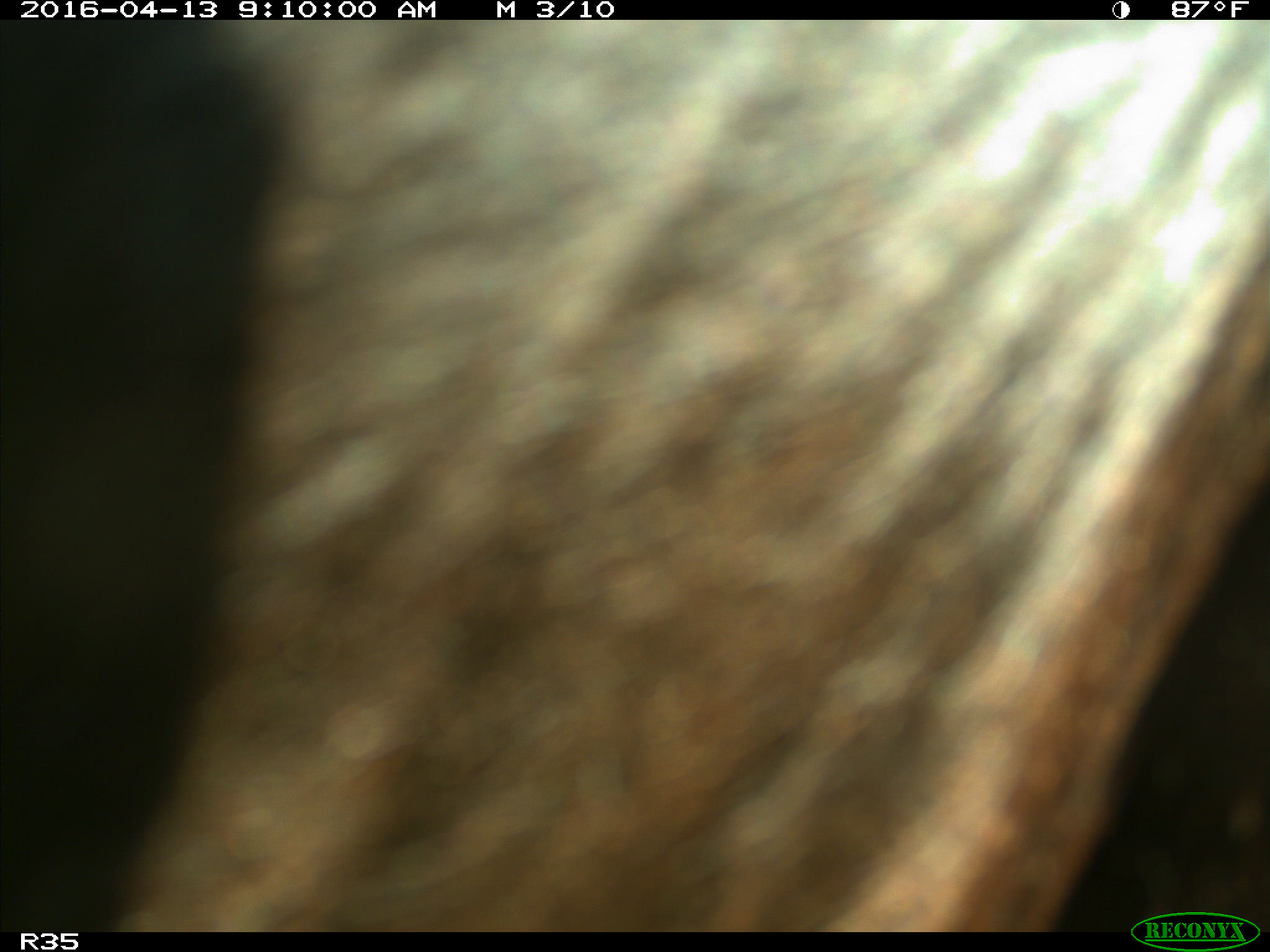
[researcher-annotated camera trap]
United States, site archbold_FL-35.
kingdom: Animalia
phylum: Chordata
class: Mammalia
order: Artiodactyla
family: Bovidae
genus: Bos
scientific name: Bos taurus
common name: domestic cow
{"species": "Bos taurus (domestic cow)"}